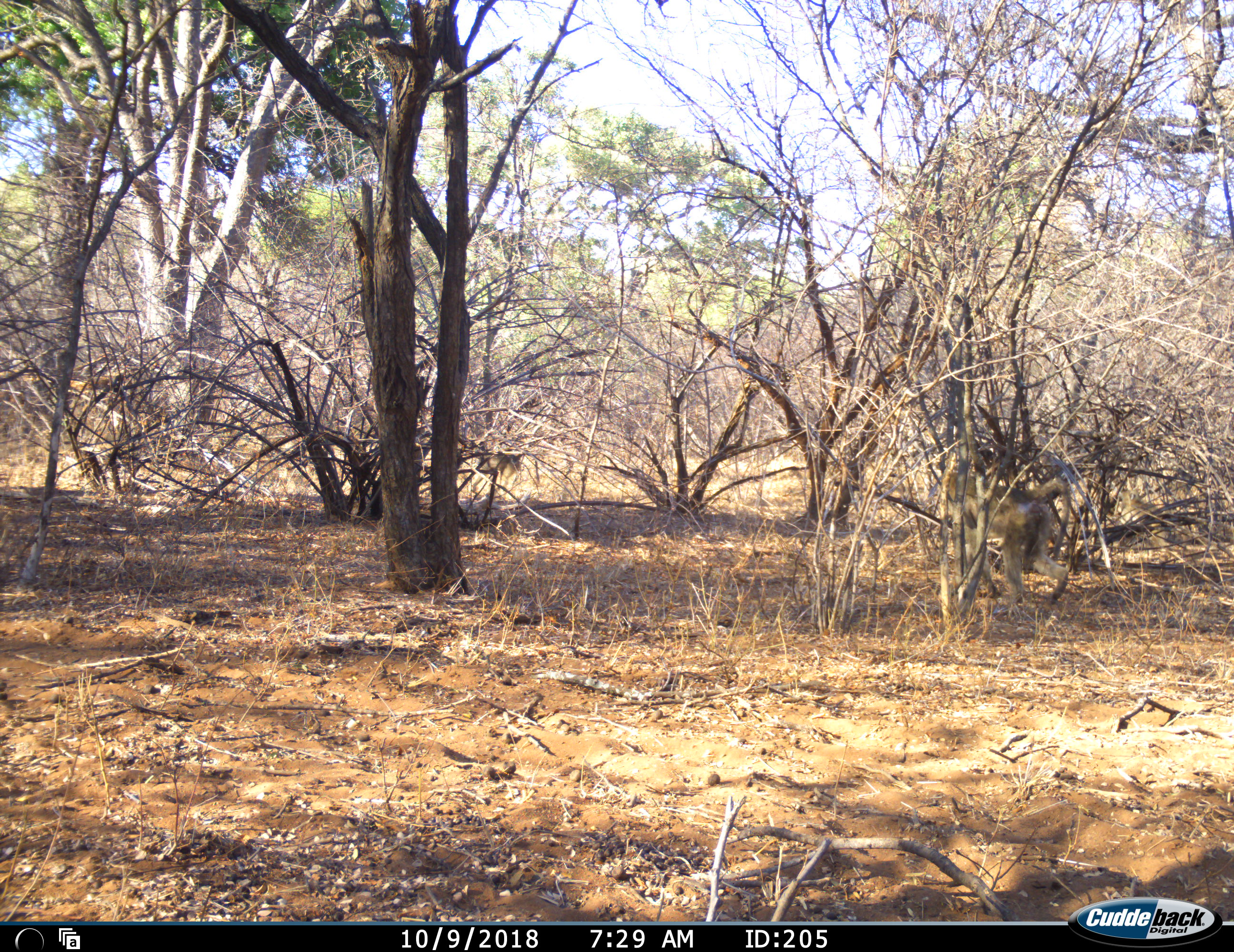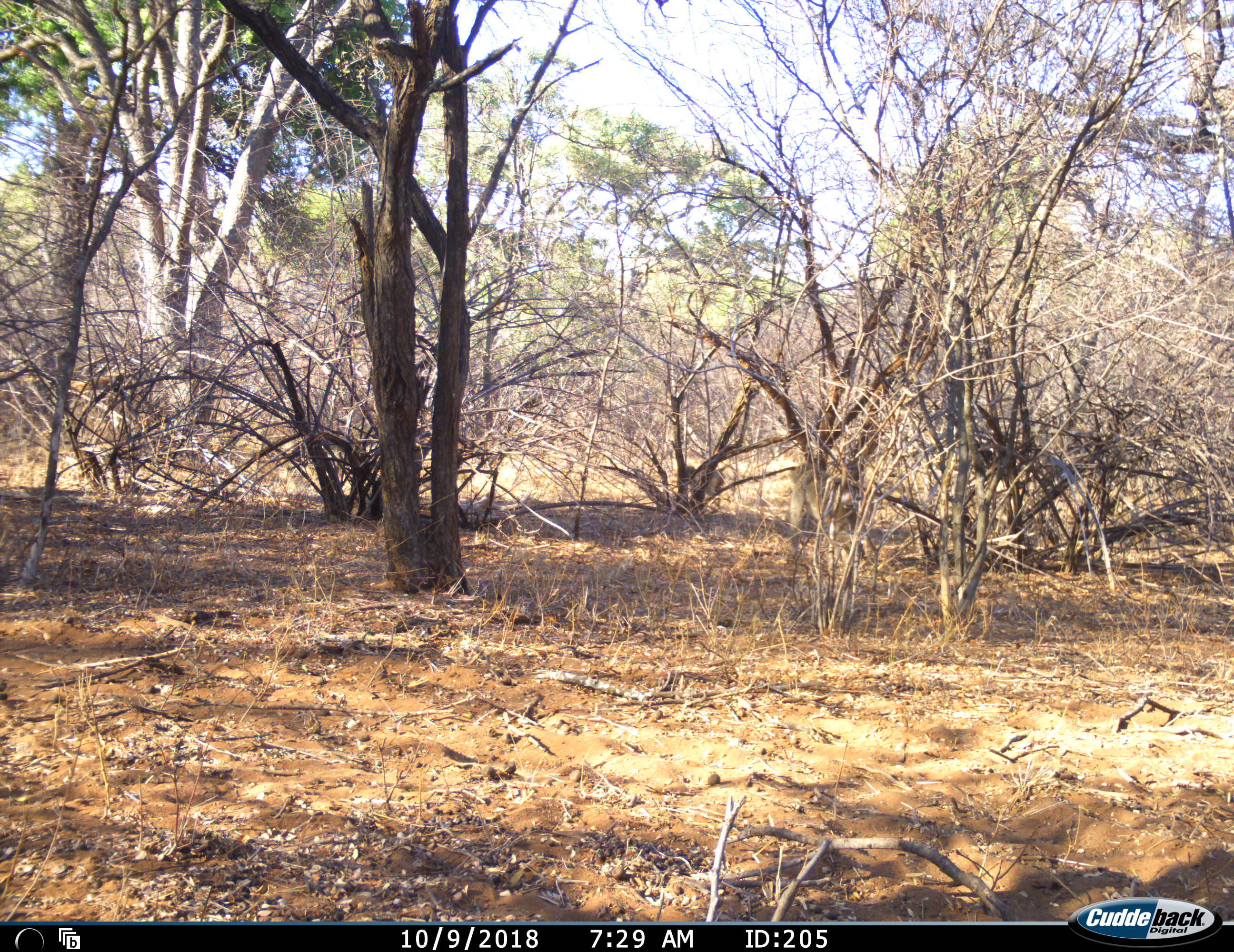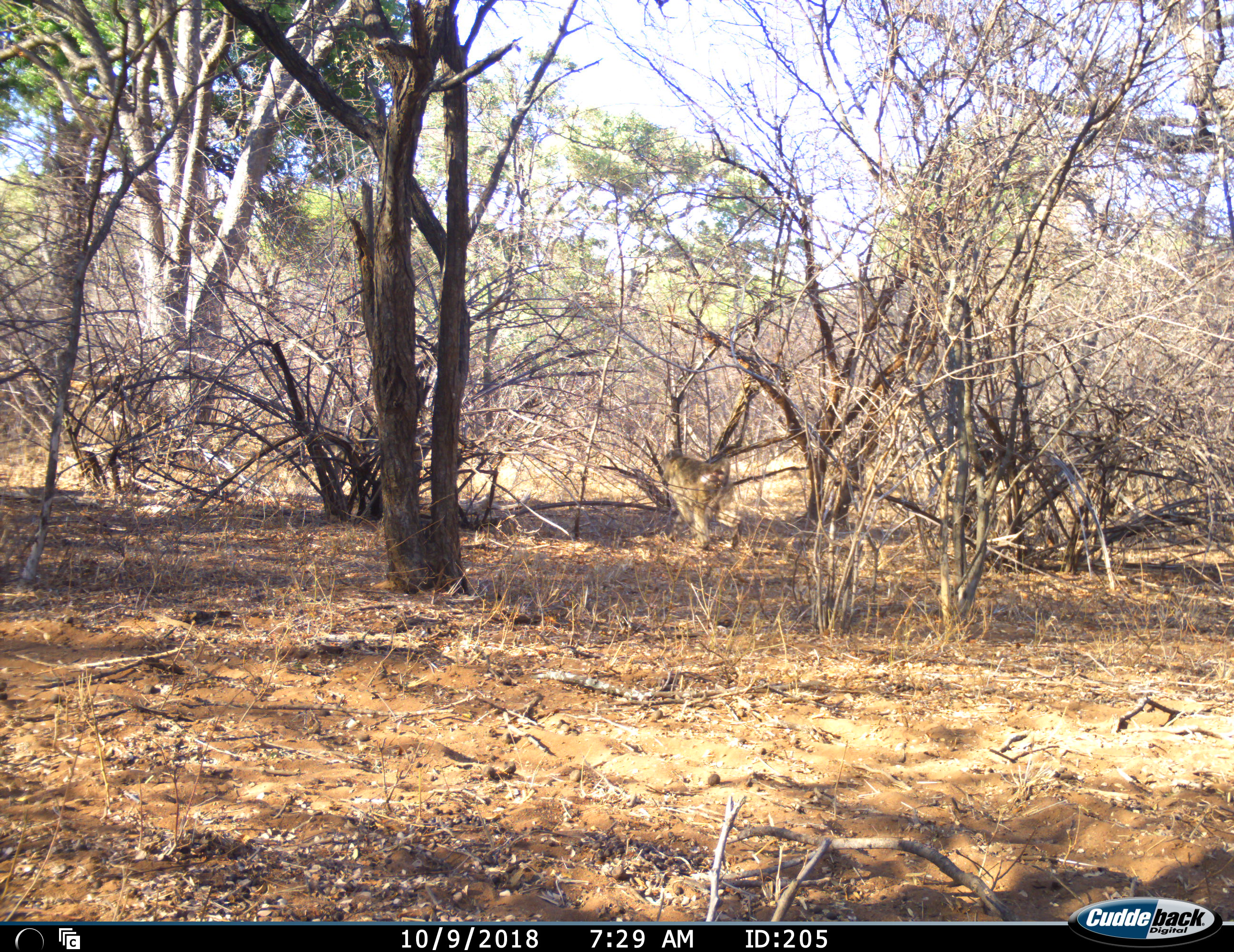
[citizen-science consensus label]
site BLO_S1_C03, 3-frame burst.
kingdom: Animalia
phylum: Chordata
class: Mammalia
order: Primates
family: Cercopithecidae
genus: Papio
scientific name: Papio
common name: baboon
Baboon (Papio), count 2. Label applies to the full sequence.